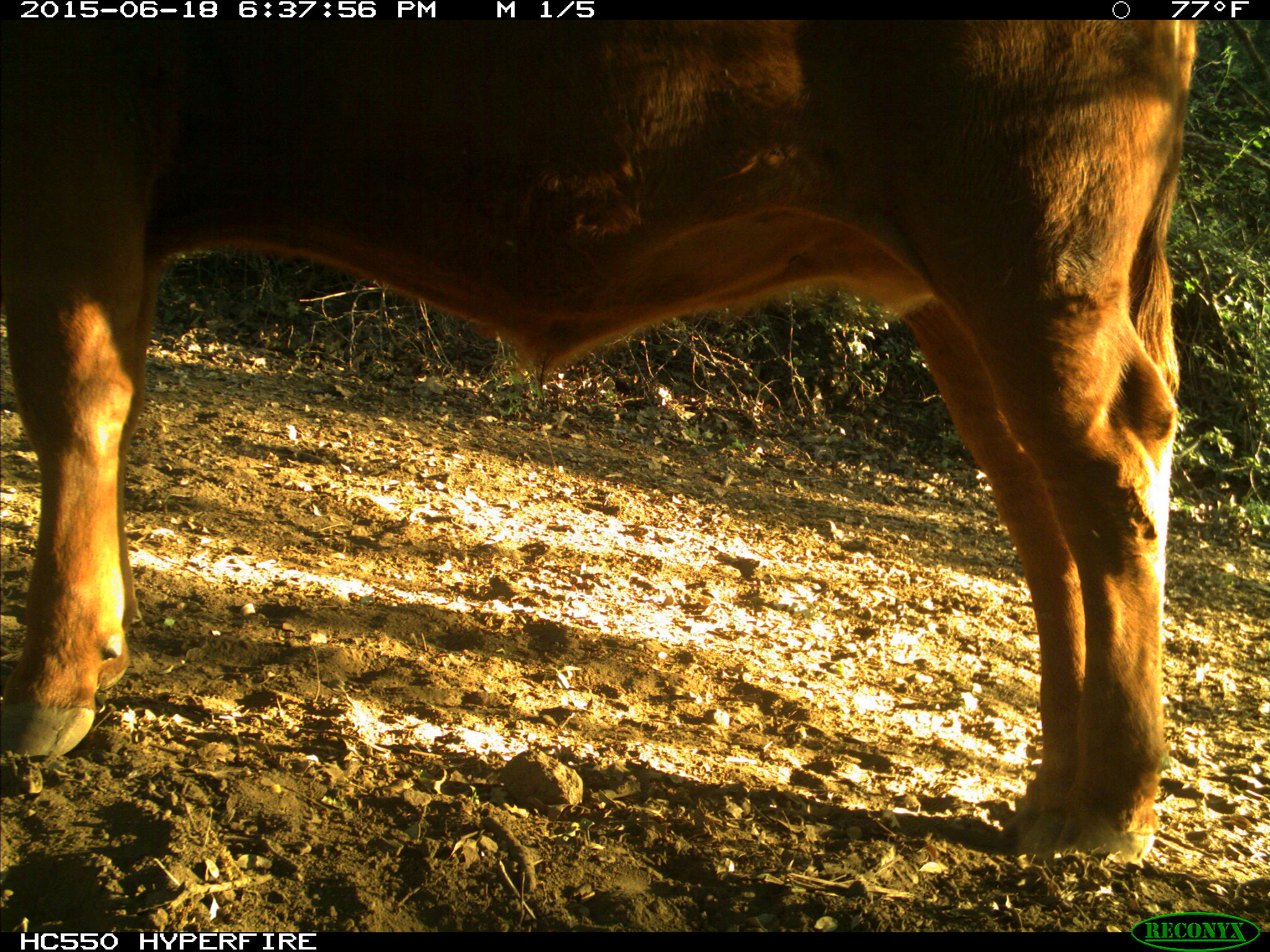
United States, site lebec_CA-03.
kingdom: Animalia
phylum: Chordata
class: Mammalia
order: Artiodactyla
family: Bovidae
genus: Bos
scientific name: Bos taurus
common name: domestic cow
Bos taurus (domestic cow).